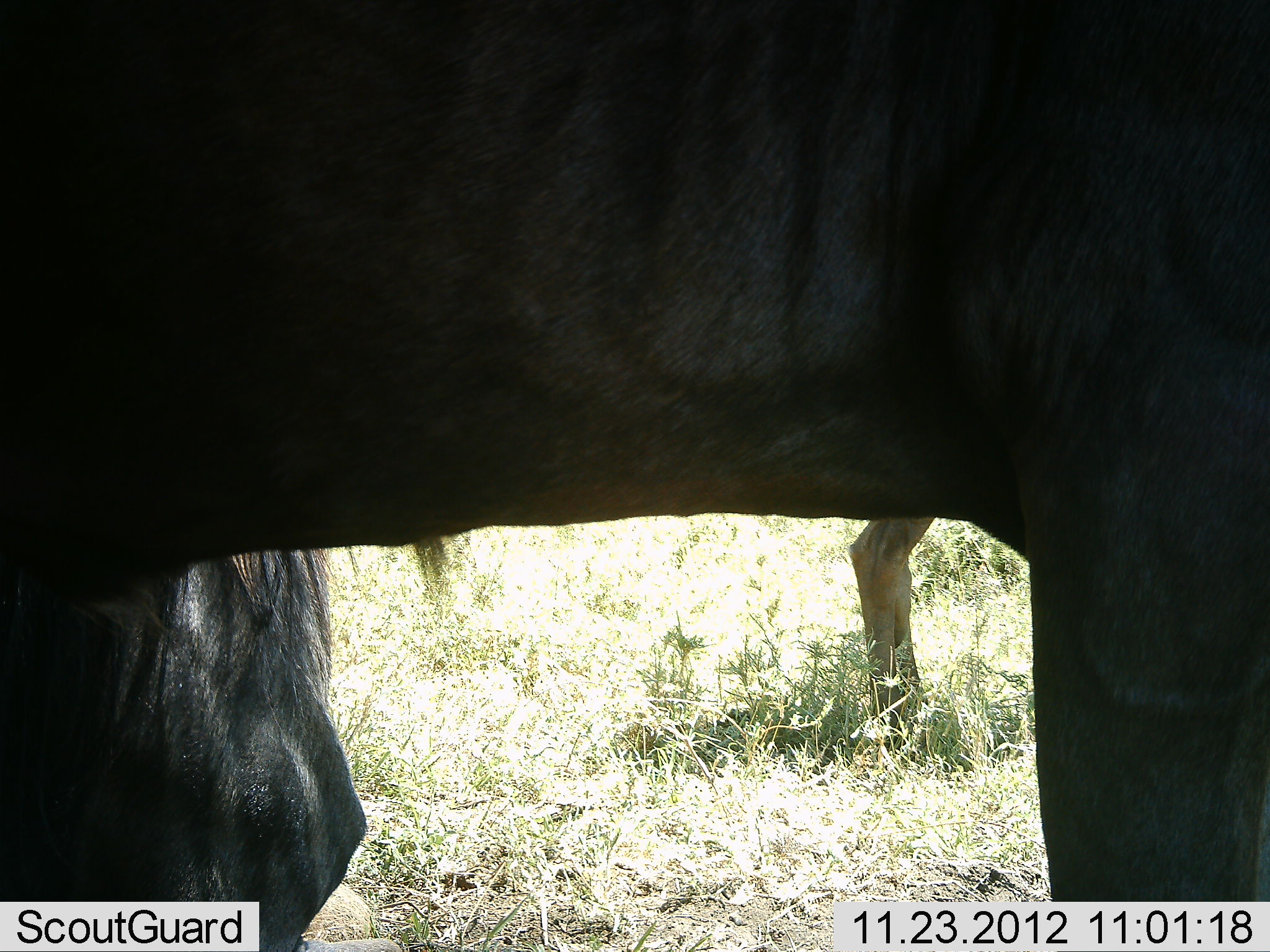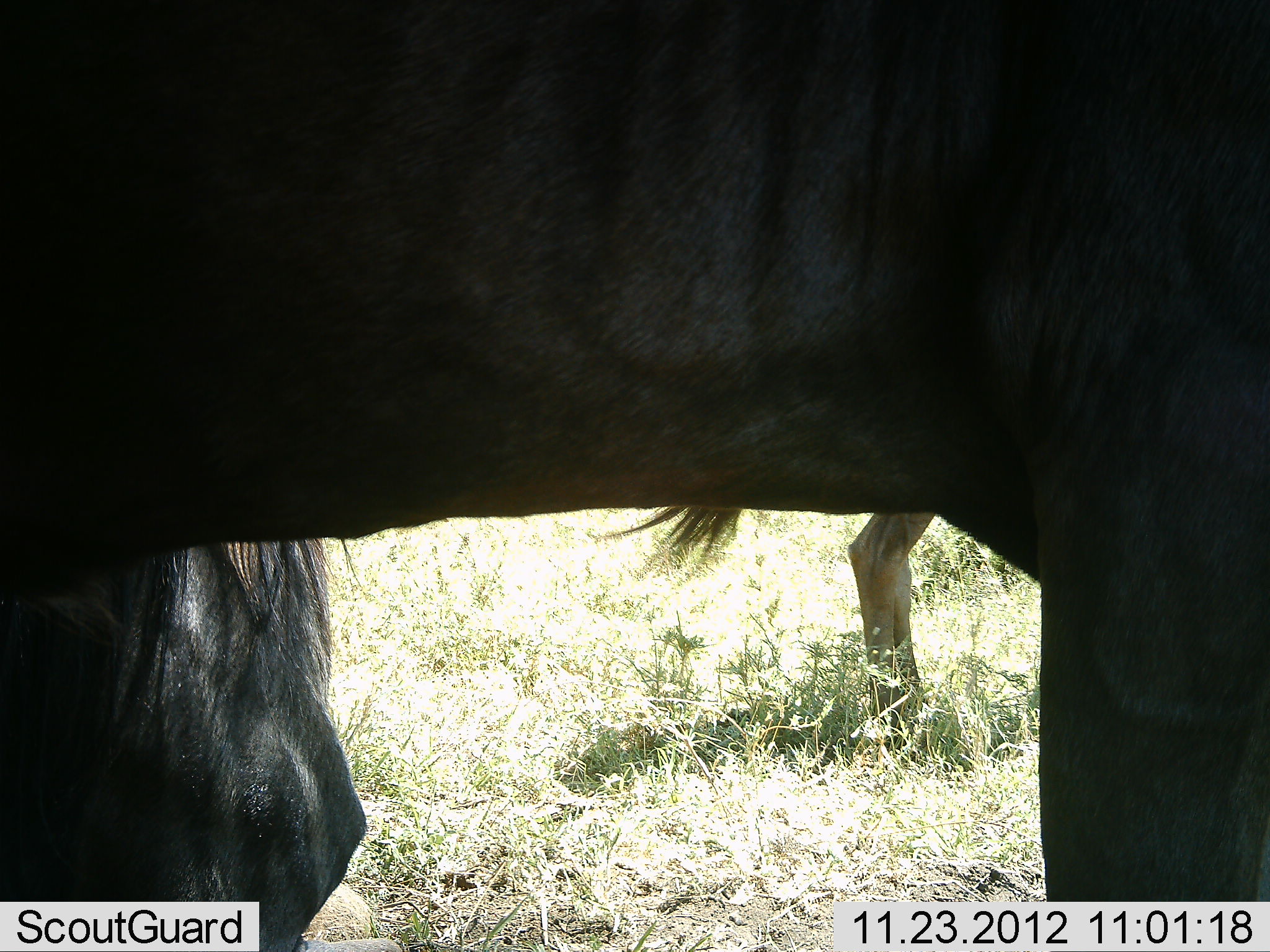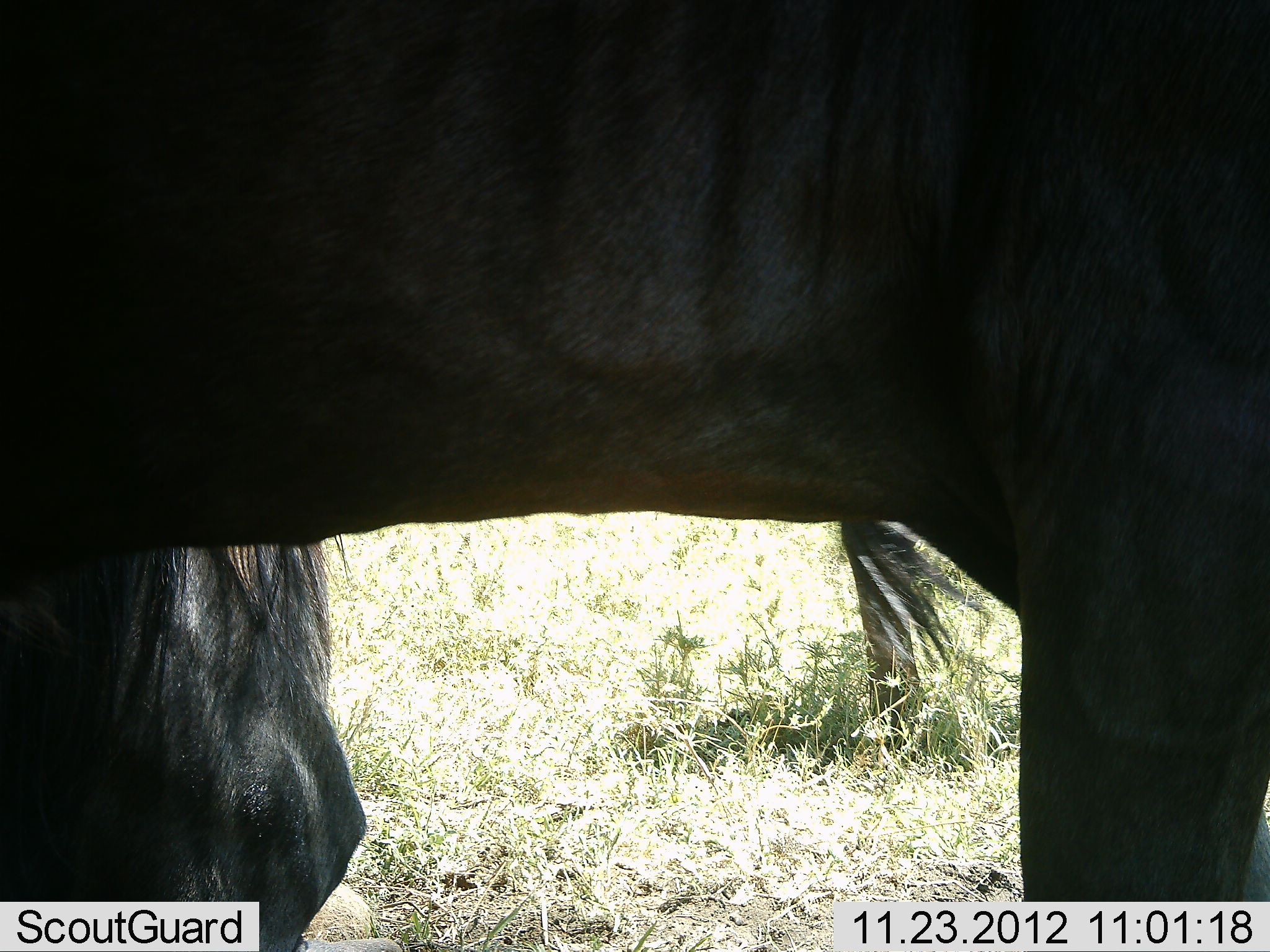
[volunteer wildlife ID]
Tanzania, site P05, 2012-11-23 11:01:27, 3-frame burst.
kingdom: Animalia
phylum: Chordata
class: Mammalia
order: Artiodactyla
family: Bovidae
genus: Connochaetes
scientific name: Connochaetes taurinus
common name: blue wildebeest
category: wildebeest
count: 3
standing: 90%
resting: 50%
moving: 0%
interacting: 0%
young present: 0%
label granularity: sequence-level